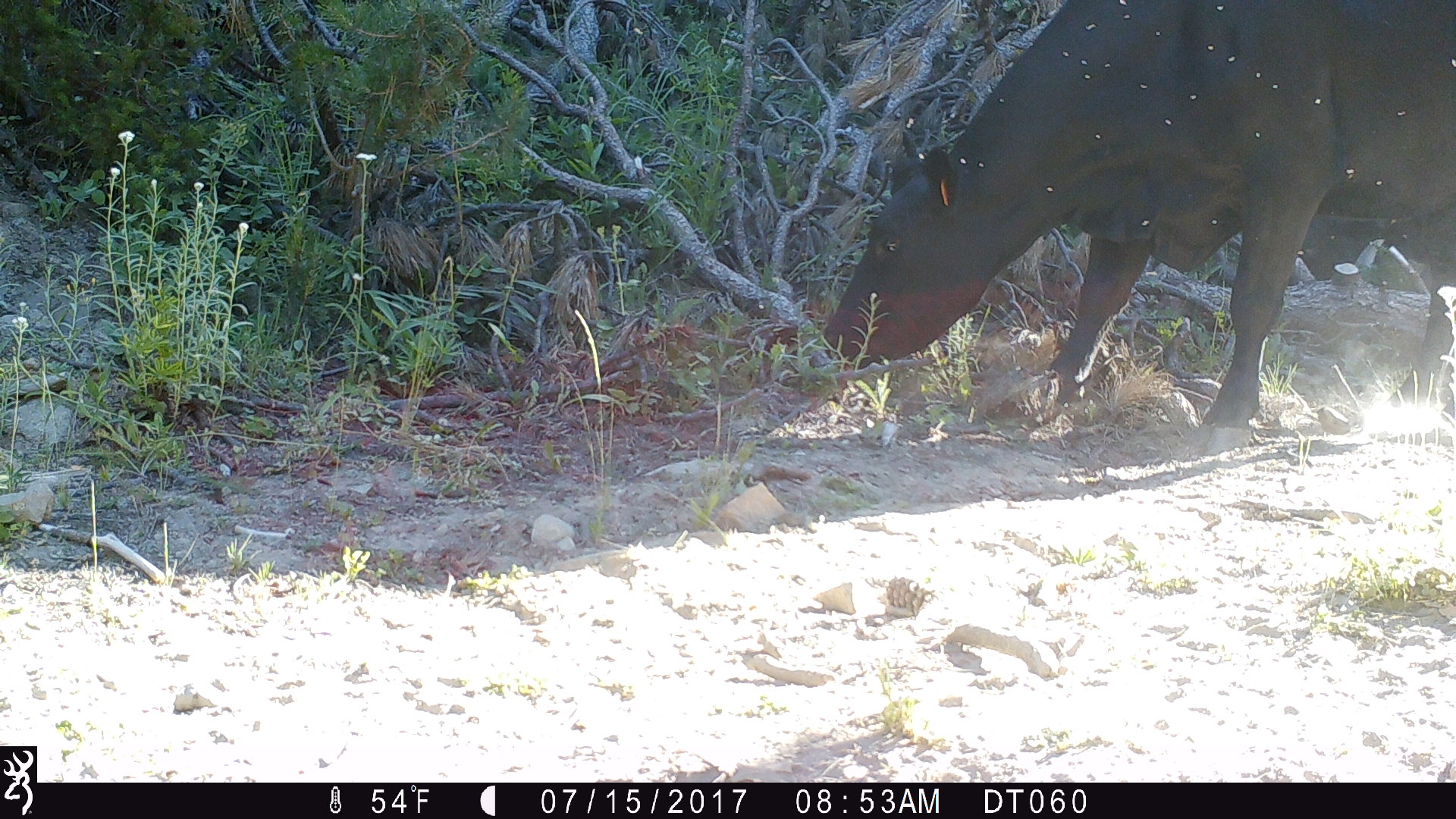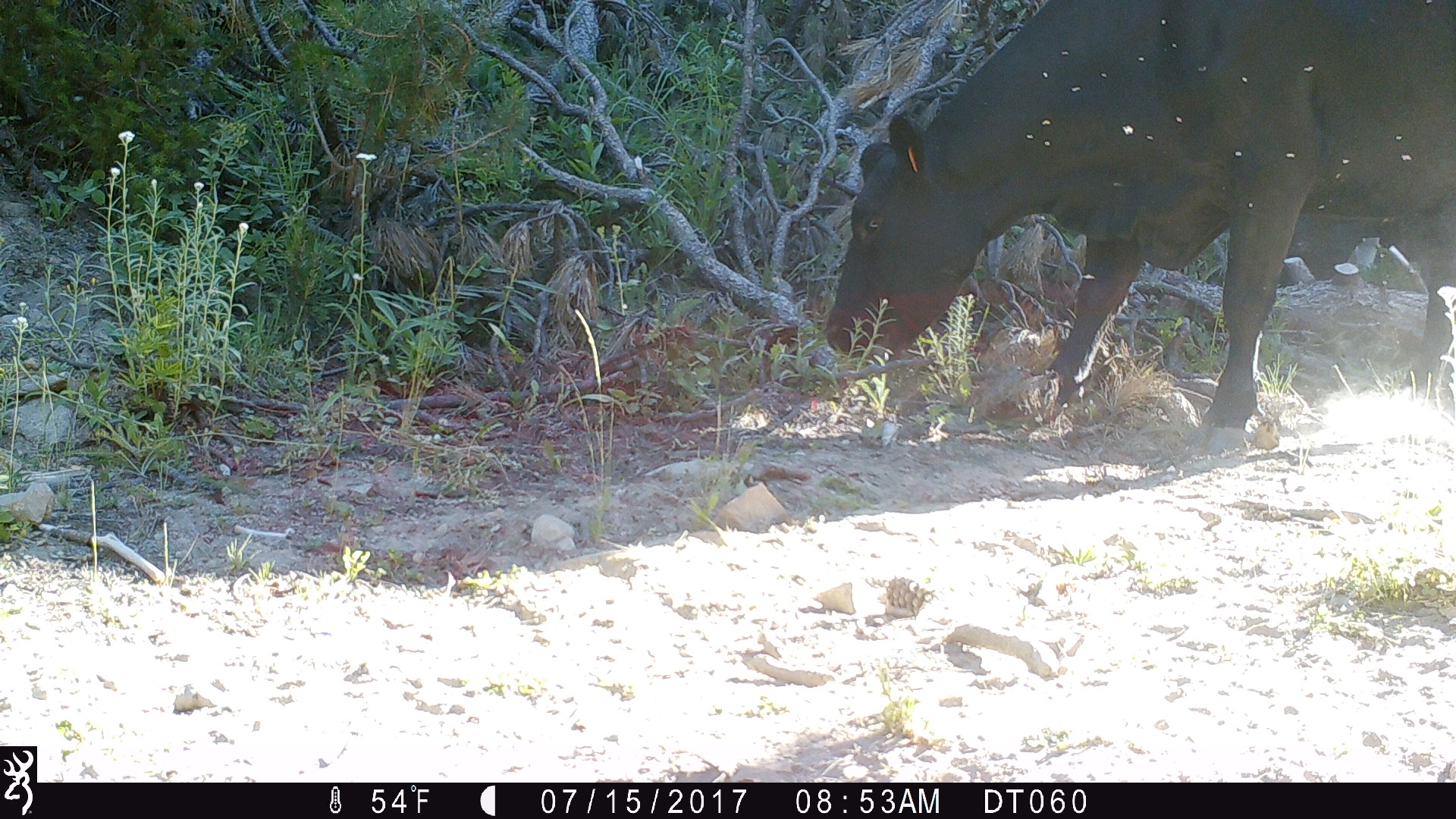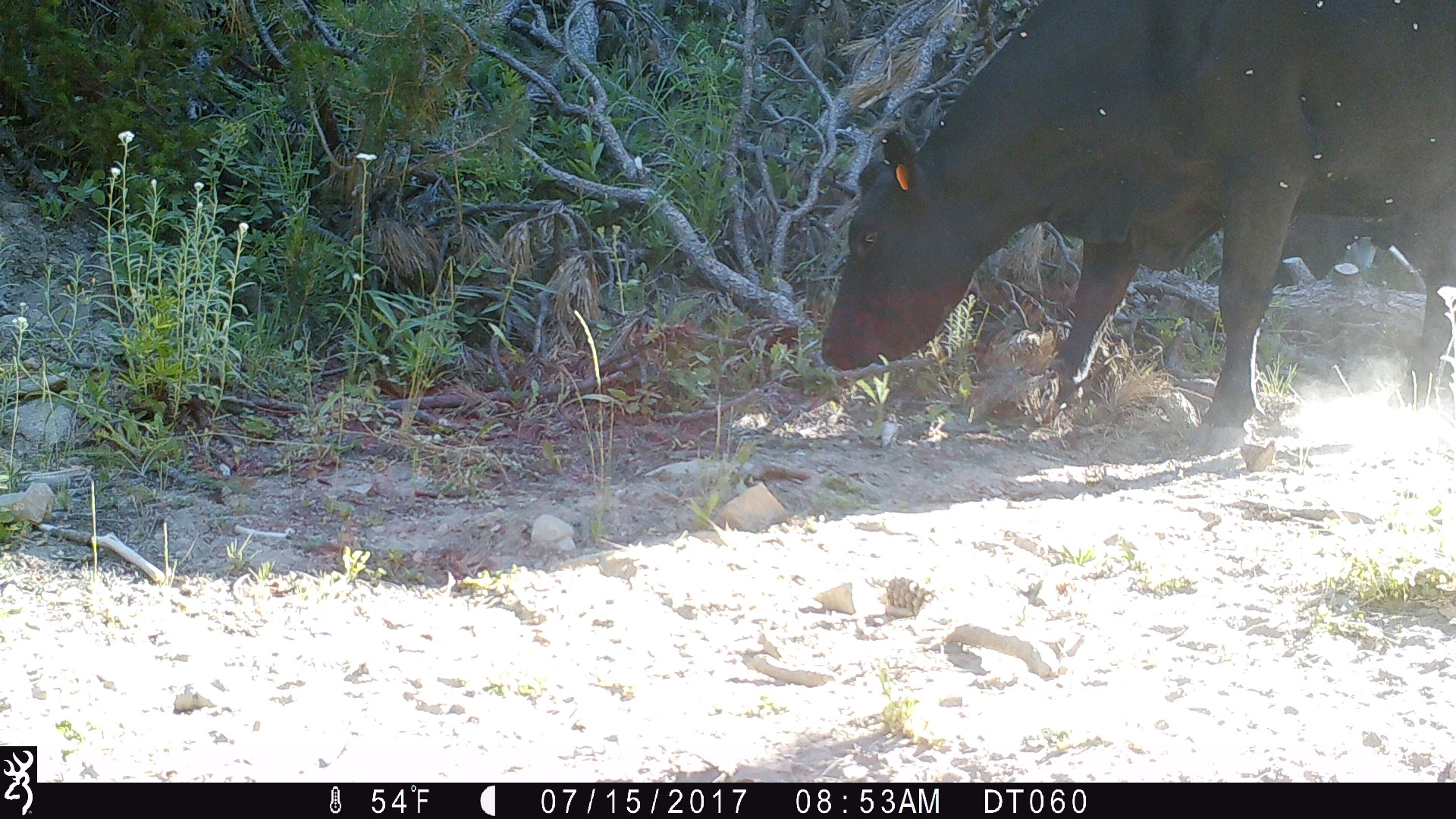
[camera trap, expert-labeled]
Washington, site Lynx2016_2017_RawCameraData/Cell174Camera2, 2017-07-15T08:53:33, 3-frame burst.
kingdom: Animalia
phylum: Chordata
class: Mammalia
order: Artiodactyla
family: Bovidae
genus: Bos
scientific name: Bos taurus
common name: domestic cattle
Domestic cattle (Bos taurus). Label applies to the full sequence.